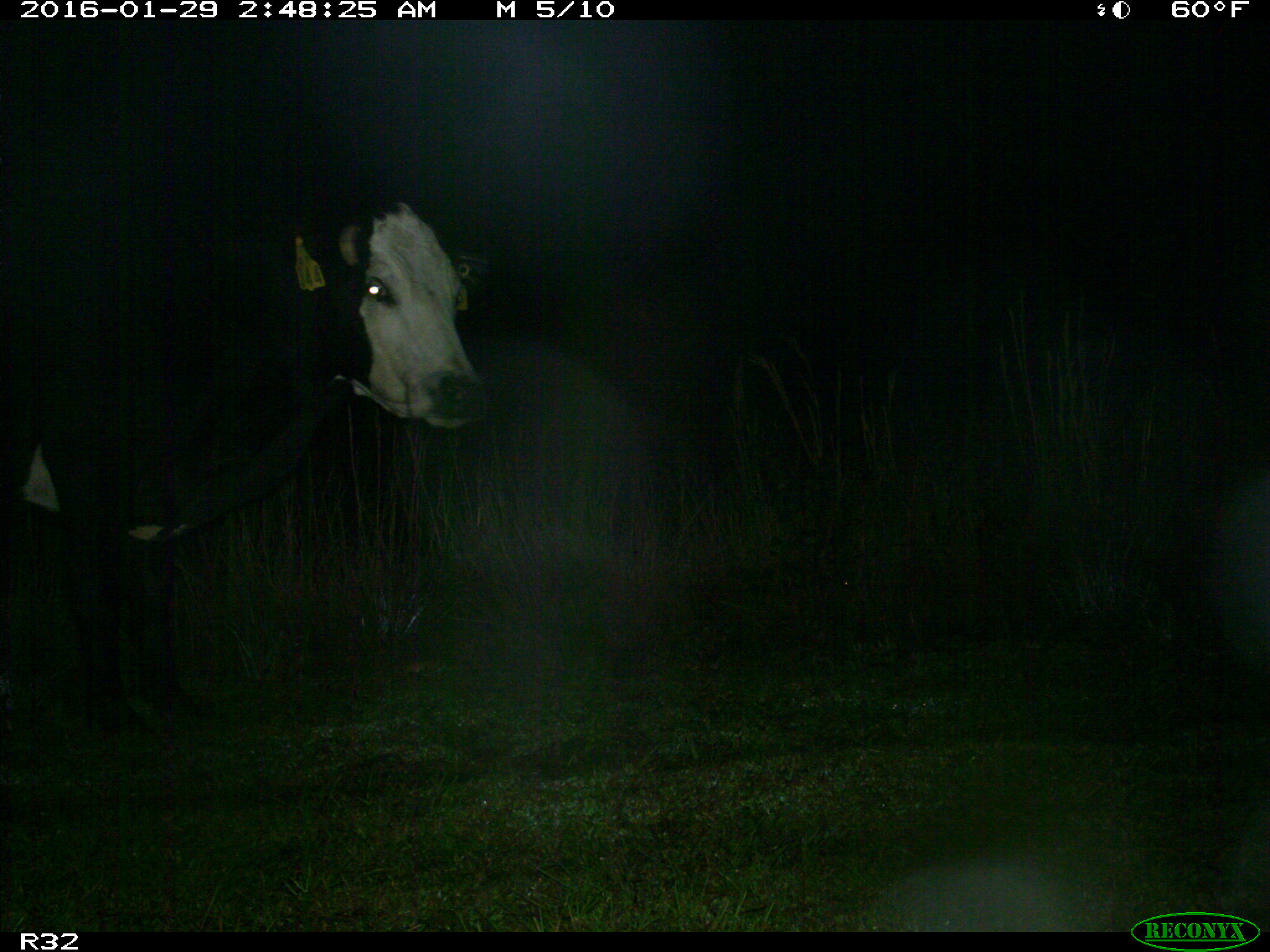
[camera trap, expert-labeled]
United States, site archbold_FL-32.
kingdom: Animalia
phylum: Chordata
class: Mammalia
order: Artiodactyla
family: Bovidae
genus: Bos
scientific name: Bos taurus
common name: domestic cow